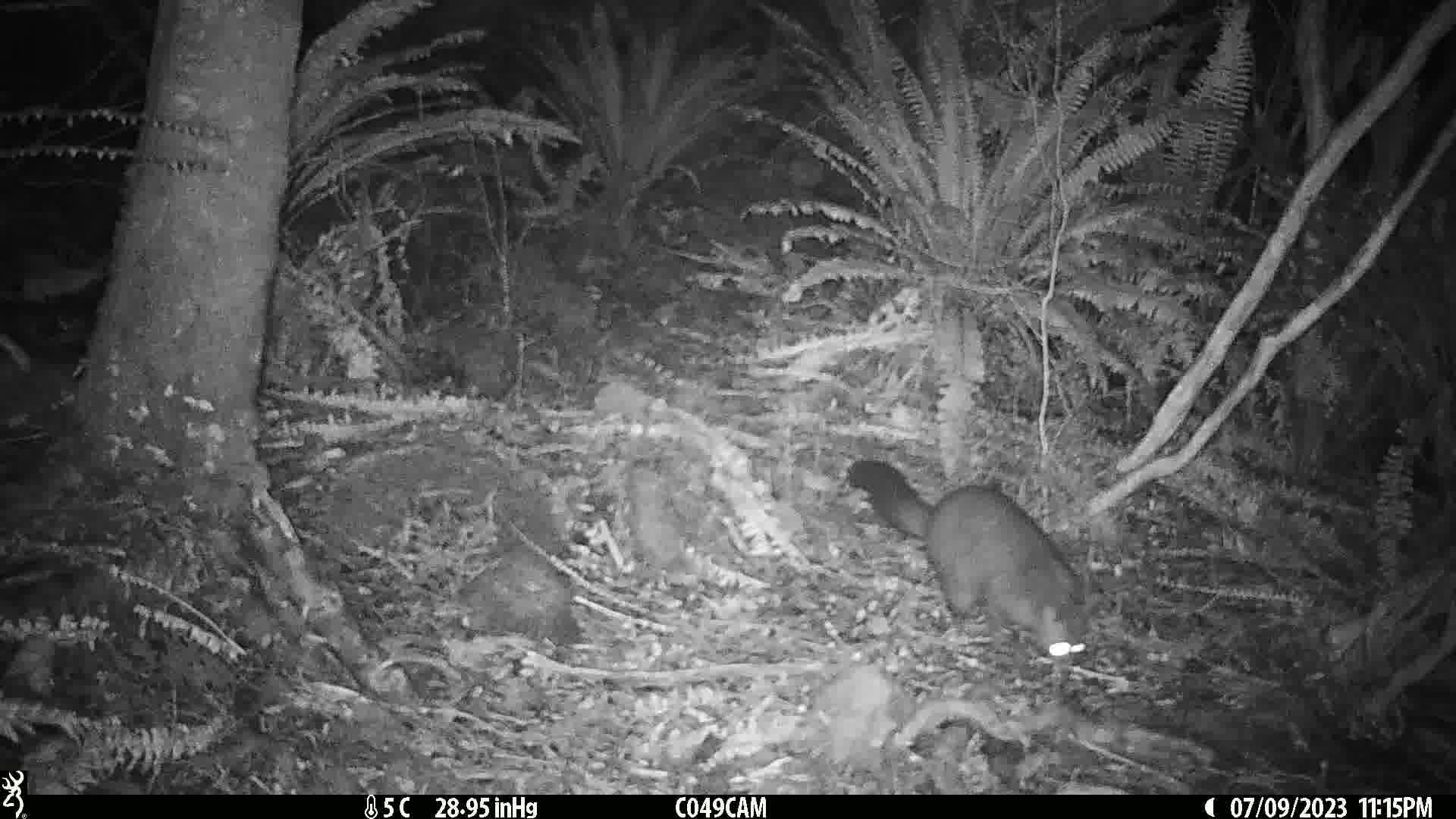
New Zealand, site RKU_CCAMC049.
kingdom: Animalia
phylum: Chordata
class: Mammalia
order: Diprotodontia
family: Phalangeridae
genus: Trichosurus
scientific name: Trichosurus vulpecula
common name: common brushtail possum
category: possum